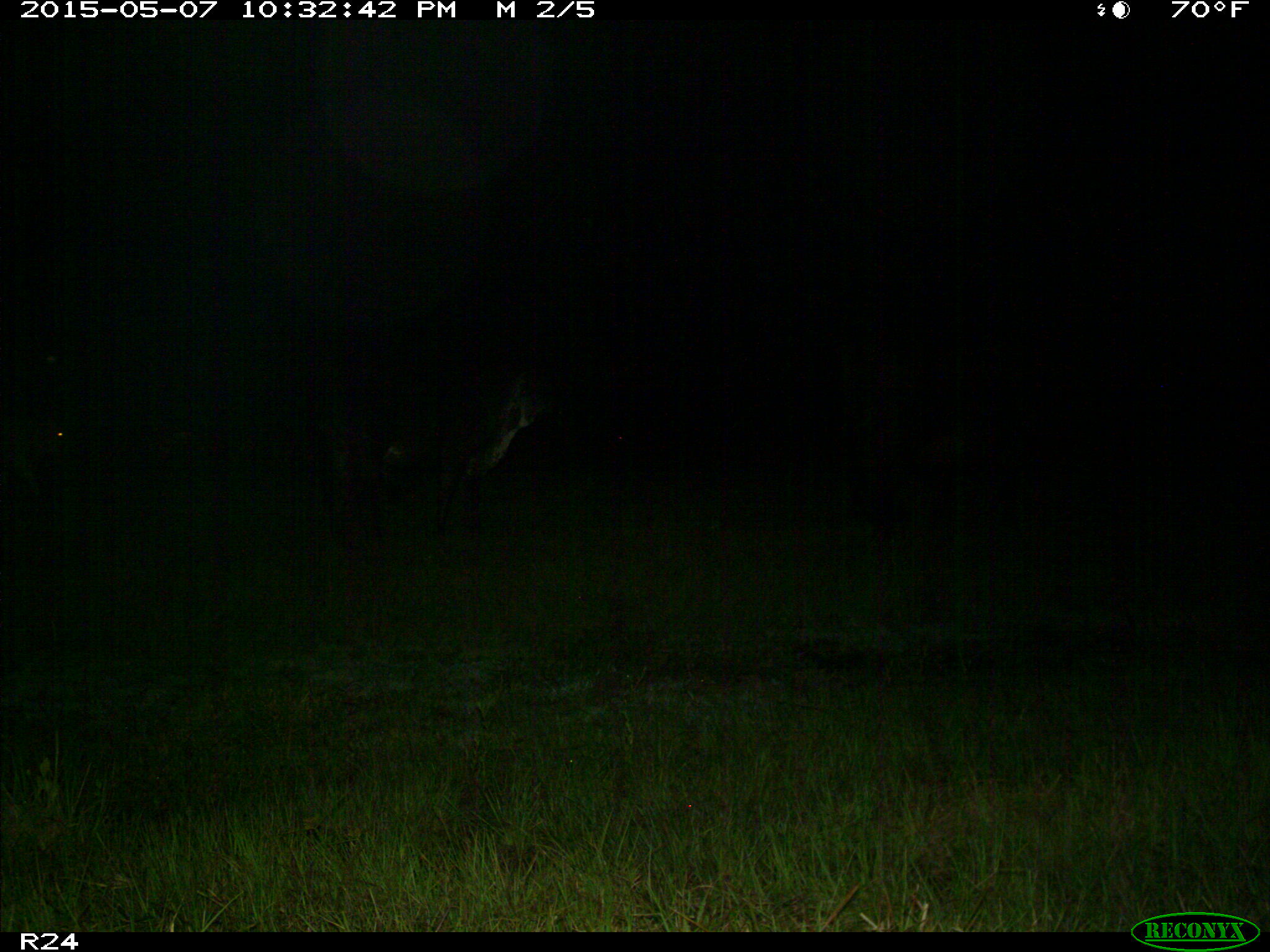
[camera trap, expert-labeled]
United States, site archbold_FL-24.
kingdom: Animalia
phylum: Chordata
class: Mammalia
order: Artiodactyla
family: Bovidae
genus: Bos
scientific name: Bos taurus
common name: domestic cow